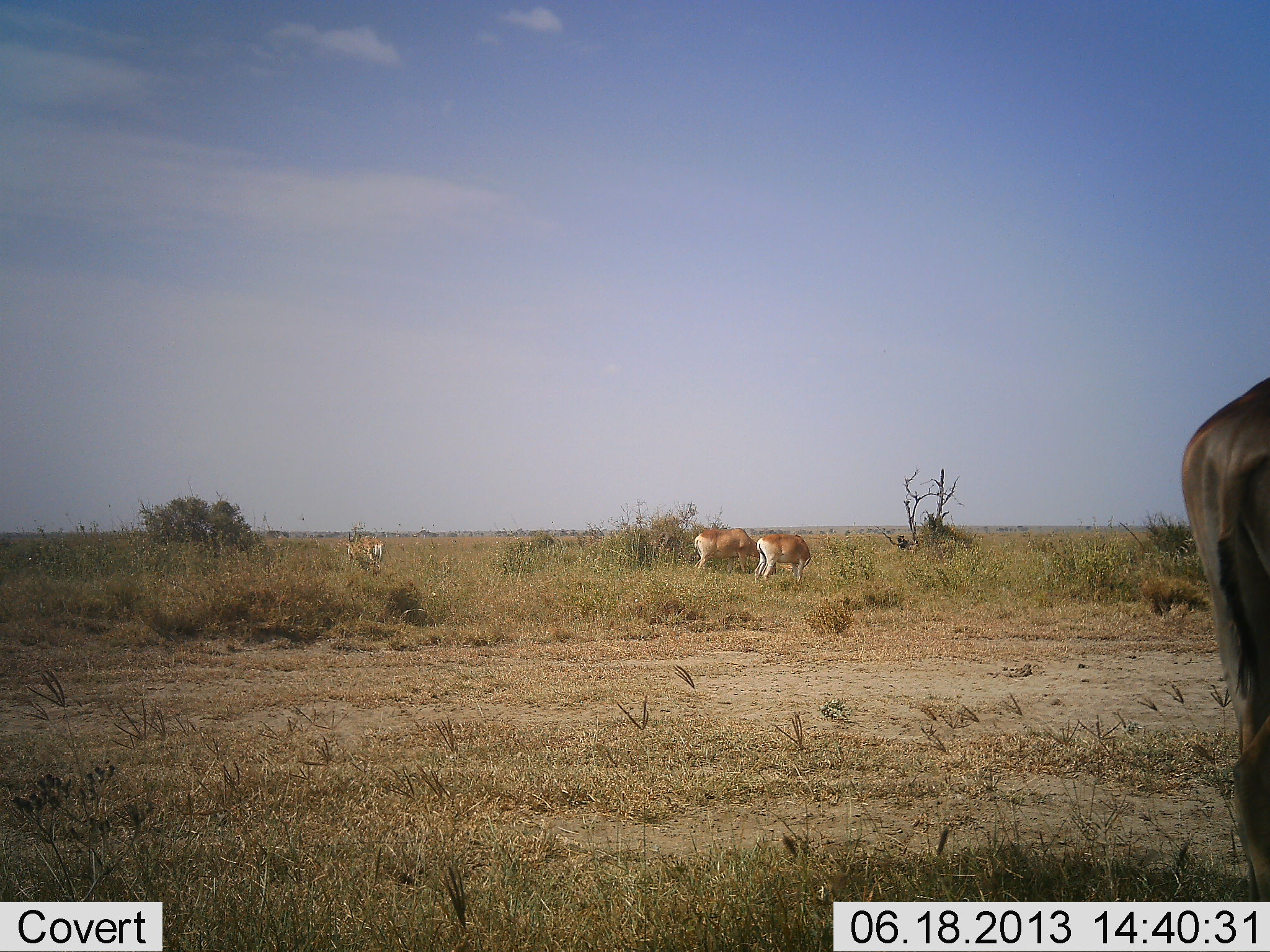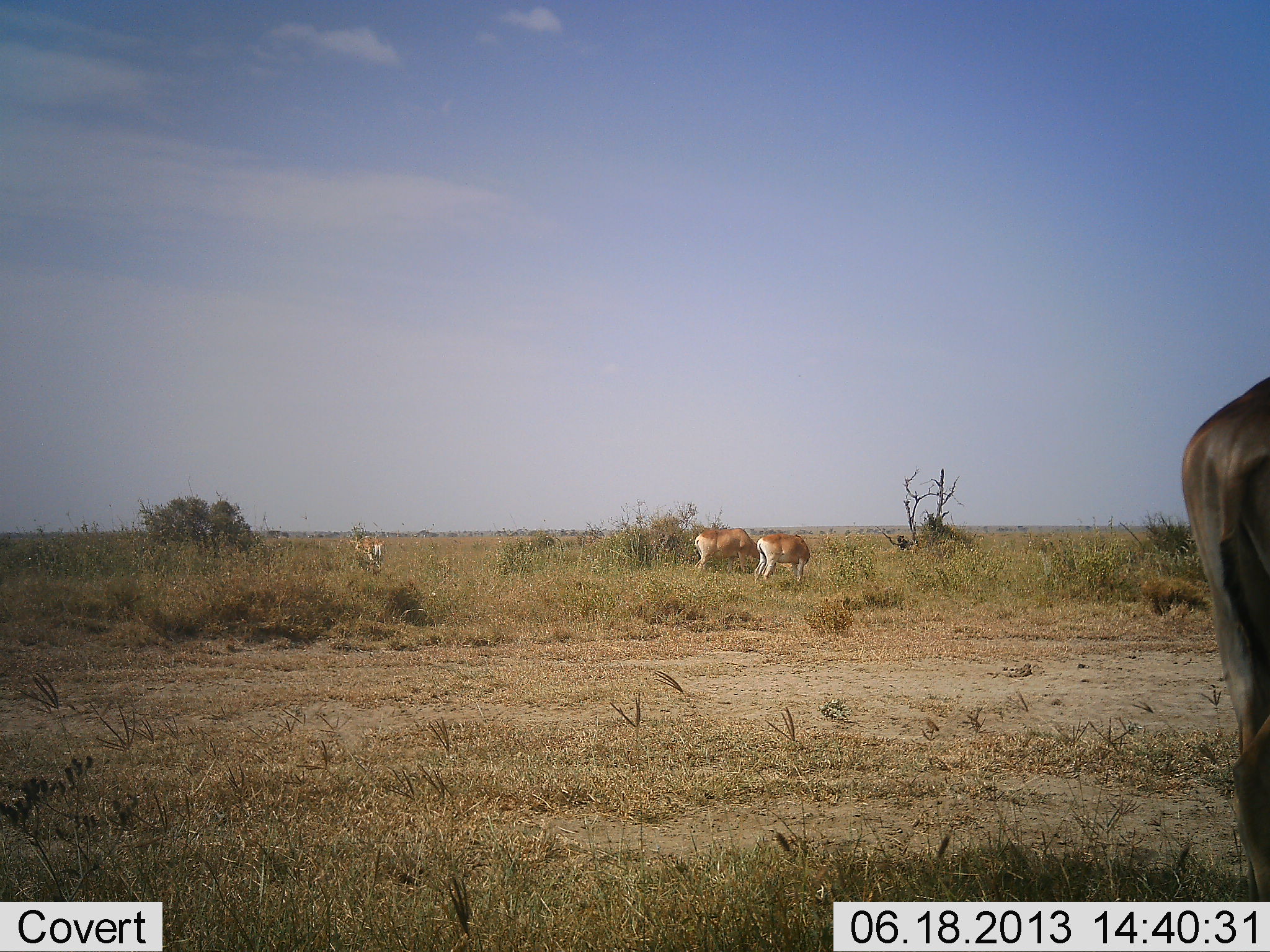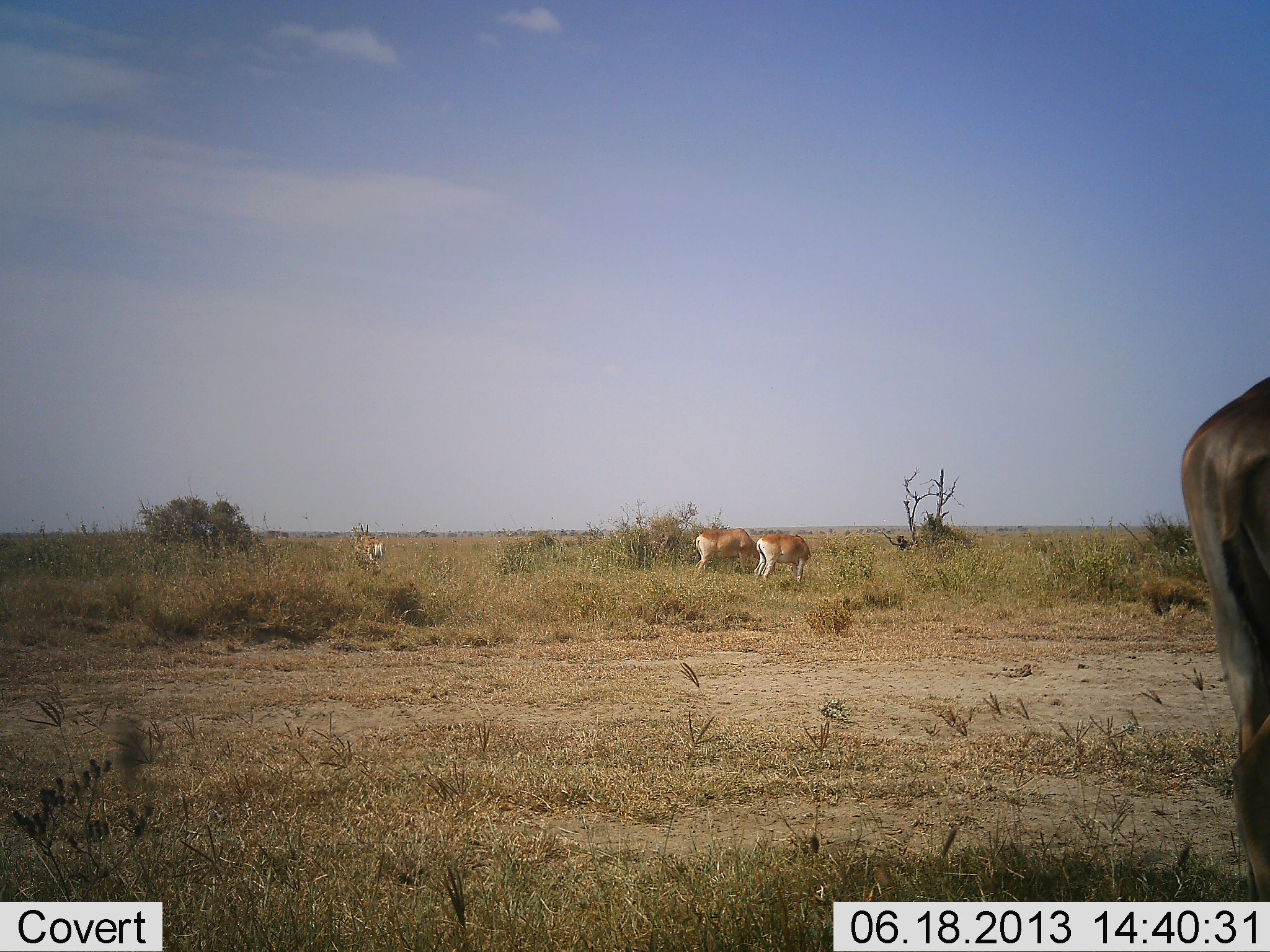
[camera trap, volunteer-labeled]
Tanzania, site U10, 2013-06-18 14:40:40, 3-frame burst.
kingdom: Animalia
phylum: Chordata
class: Mammalia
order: Artiodactyla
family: Bovidae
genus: Nanger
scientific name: Nanger granti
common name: grant's gazelle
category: gazellegrants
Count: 4.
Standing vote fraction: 58%.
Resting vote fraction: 0%.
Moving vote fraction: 8%.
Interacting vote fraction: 0%.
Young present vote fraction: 0%.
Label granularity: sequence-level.